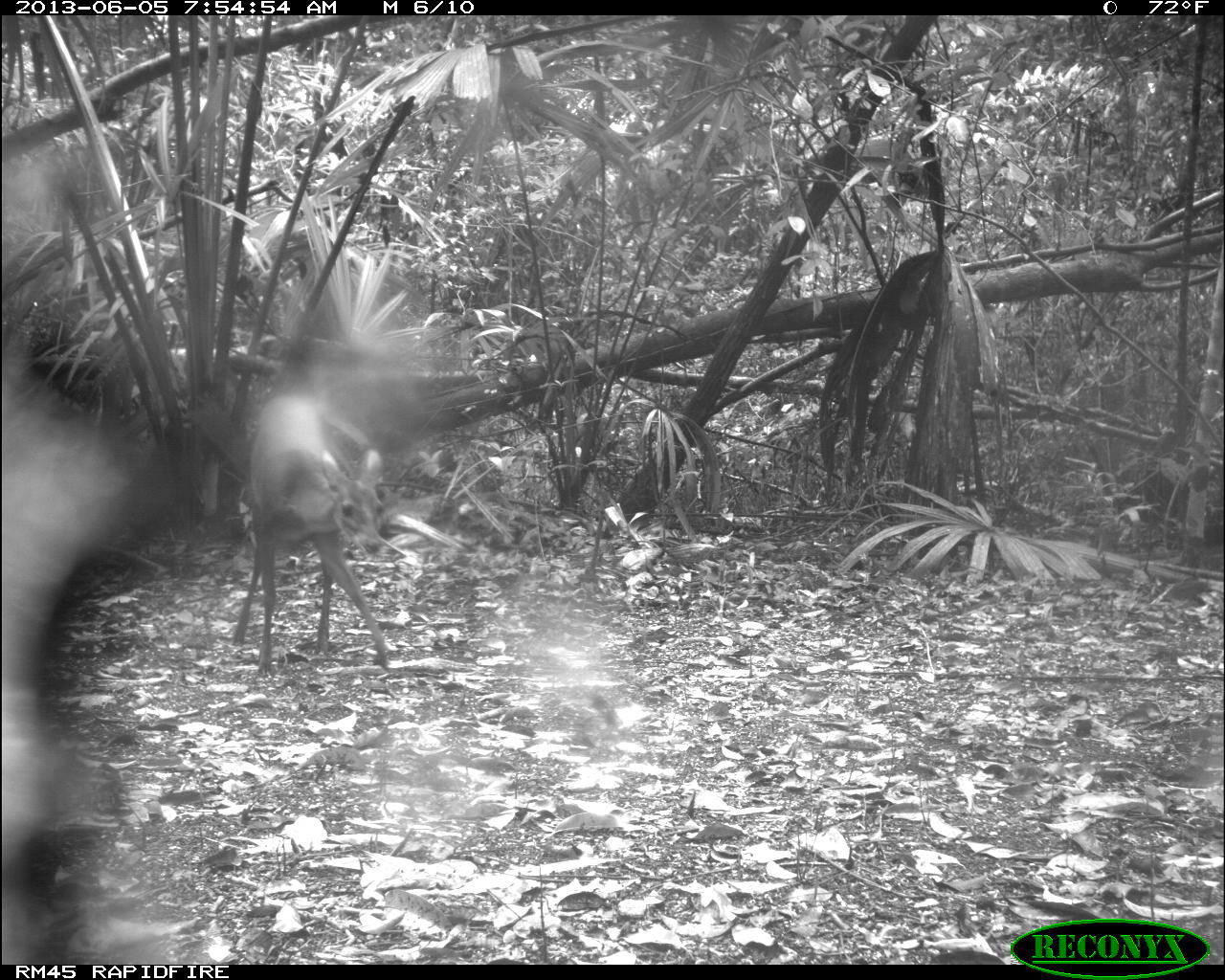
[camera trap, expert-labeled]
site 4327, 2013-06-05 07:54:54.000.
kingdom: Animalia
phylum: Chordata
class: Mammalia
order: Artiodactyla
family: Cervidae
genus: Mazama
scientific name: Mazama temama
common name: central american red brocket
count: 1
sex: female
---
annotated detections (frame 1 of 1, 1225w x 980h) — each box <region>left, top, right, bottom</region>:
mazama temama: <region>232, 395, 390, 674</region>